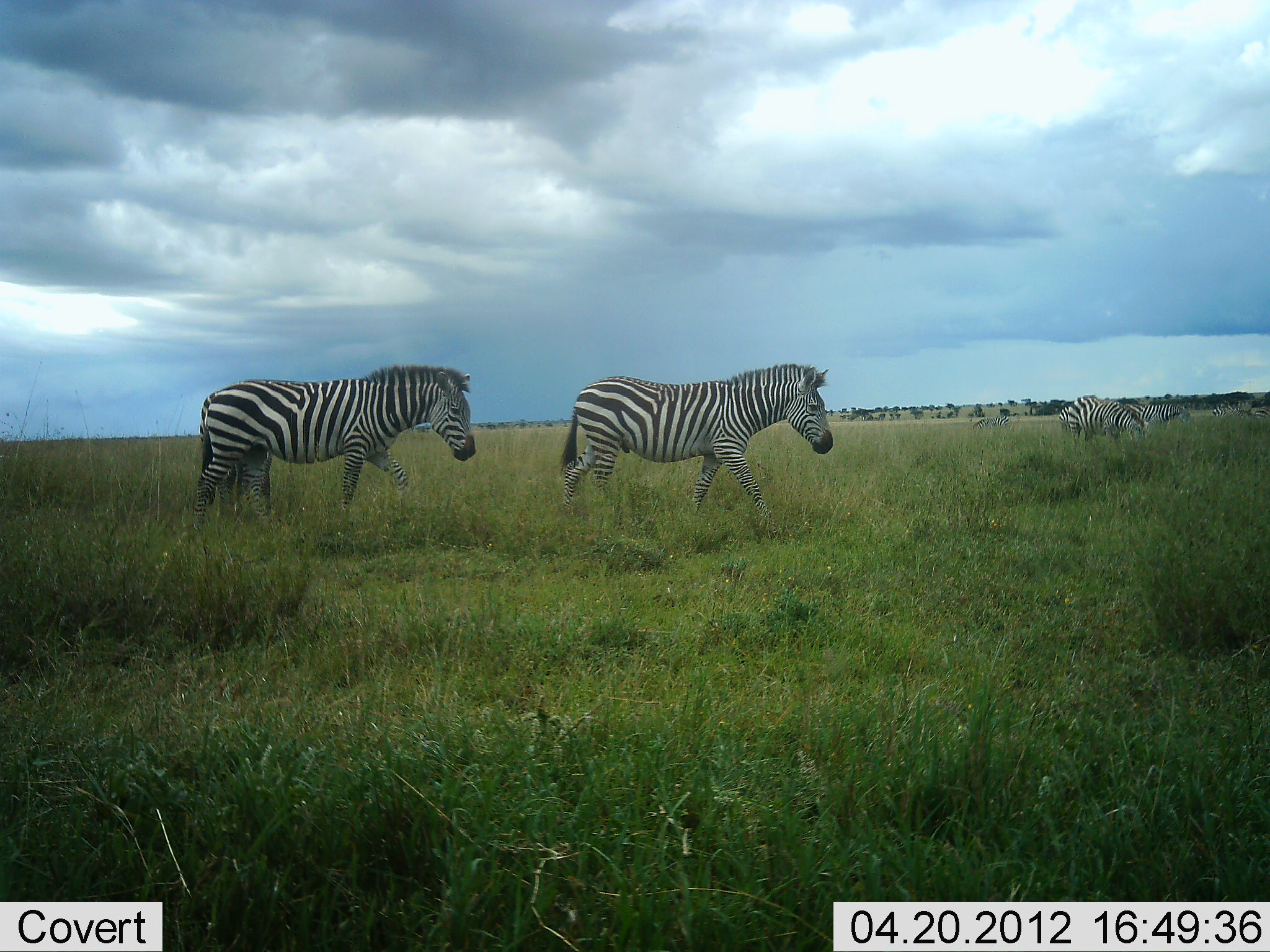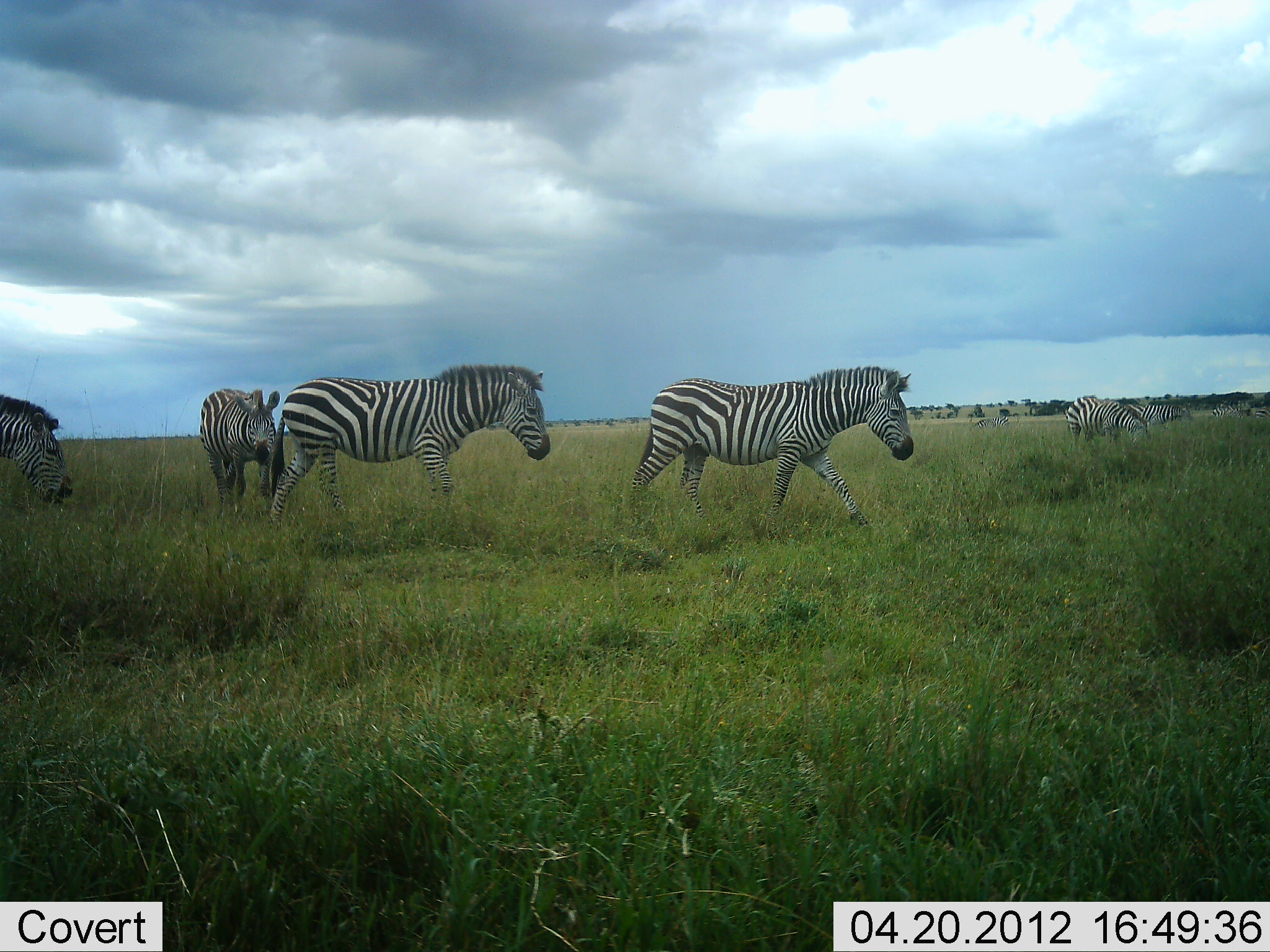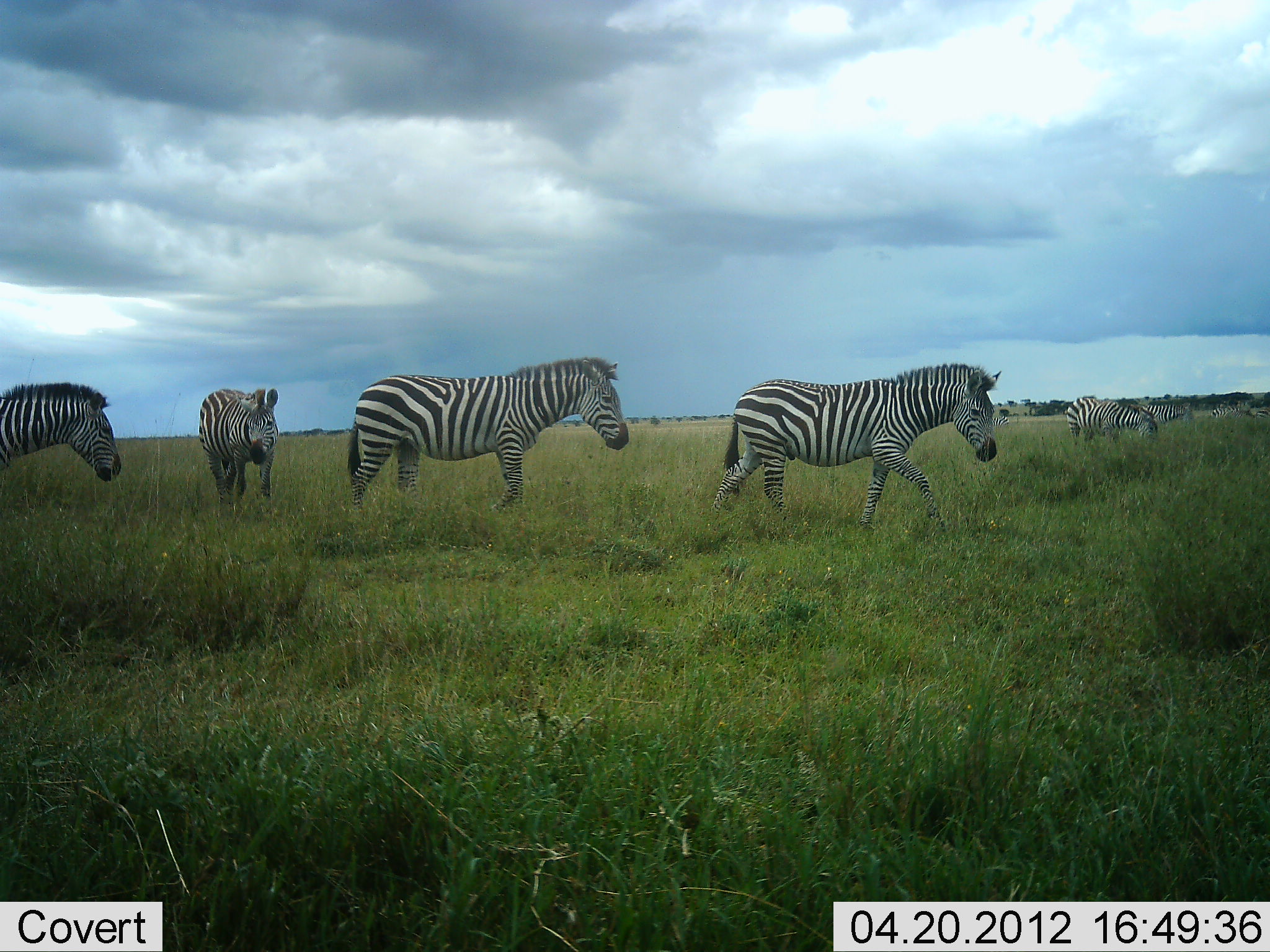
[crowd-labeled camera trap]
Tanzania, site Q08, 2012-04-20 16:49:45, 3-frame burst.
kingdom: Animalia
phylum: Chordata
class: Mammalia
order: Perissodactyla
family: Equidae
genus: Equus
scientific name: Equus quagga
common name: plains zebra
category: zebra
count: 6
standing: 37%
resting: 3%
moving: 93%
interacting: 0%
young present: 0%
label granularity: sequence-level